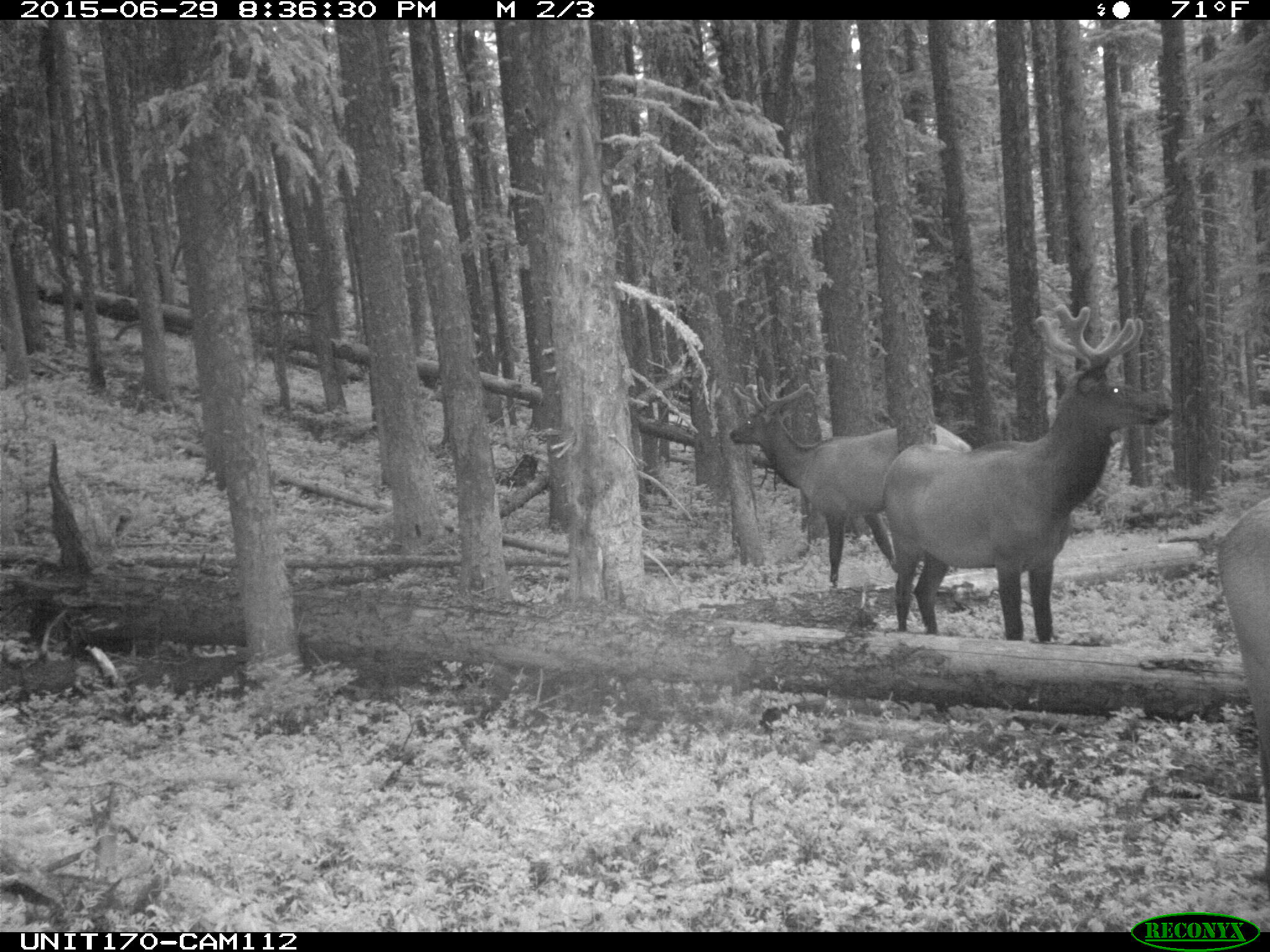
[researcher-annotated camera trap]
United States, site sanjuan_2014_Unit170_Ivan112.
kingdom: Animalia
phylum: Chordata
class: Mammalia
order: Artiodactyla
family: Cervidae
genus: Cervus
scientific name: Cervus elaphus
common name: red deer